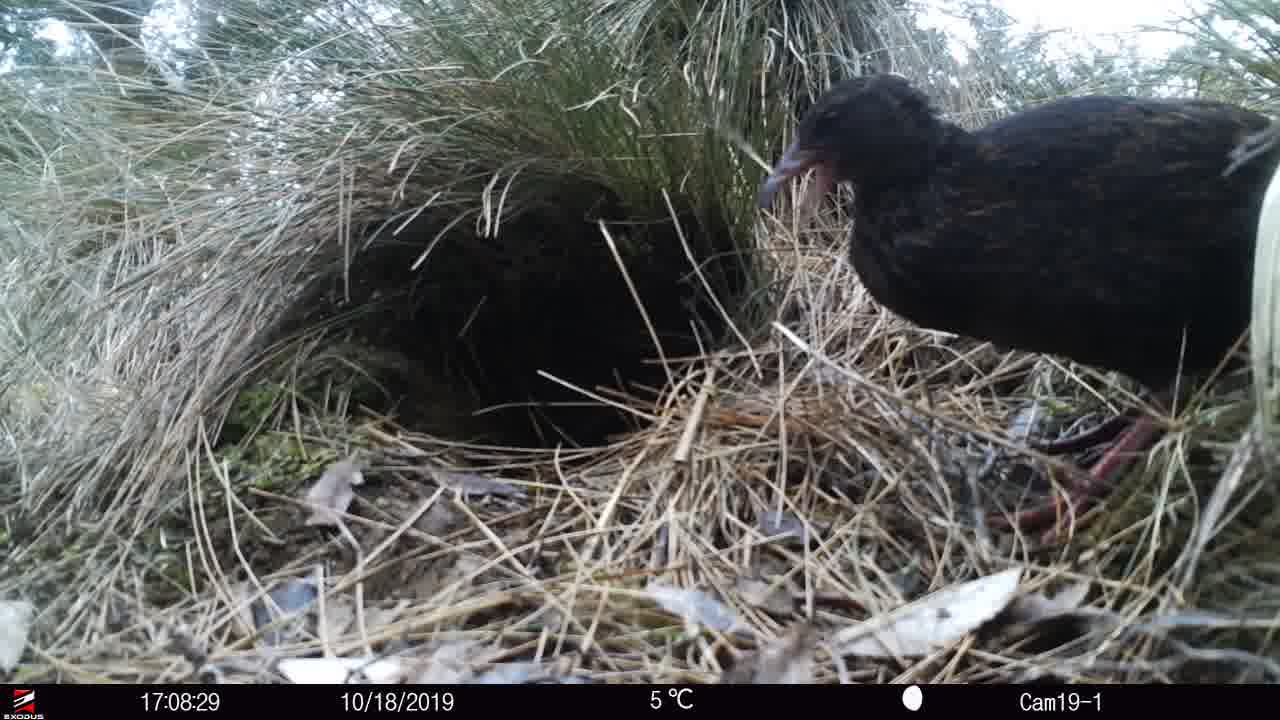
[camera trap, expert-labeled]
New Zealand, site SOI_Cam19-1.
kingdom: Animalia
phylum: Chordata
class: Aves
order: Gruiformes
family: Rallidae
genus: Gallirallus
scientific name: Gallirallus australis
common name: weka